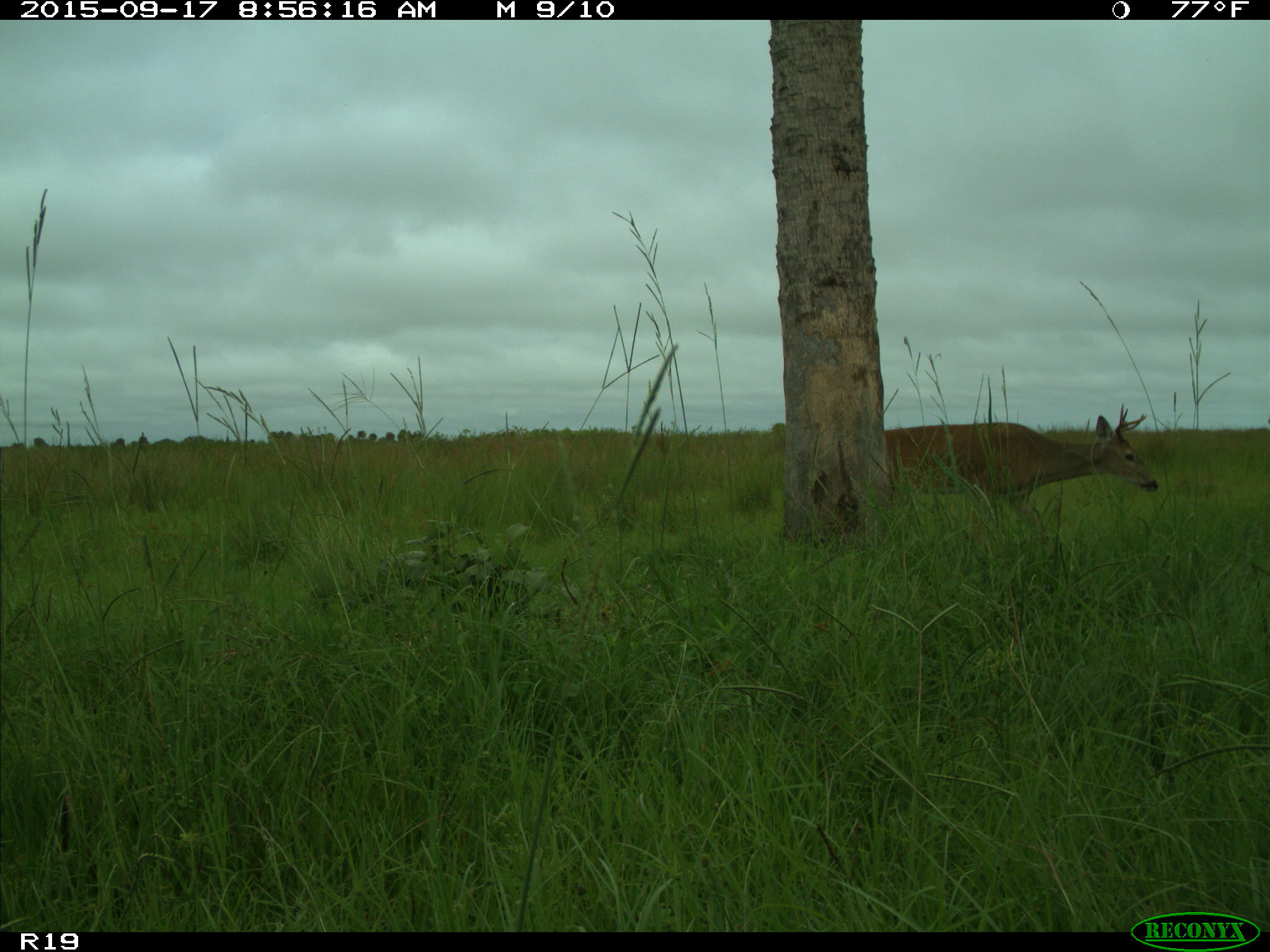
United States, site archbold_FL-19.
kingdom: Animalia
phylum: Chordata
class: Mammalia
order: Artiodactyla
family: Cervidae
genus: Odocoileus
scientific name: Odocoileus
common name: deer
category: unidentified deer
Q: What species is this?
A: Unidentified deer (deer) (Odocoileus).